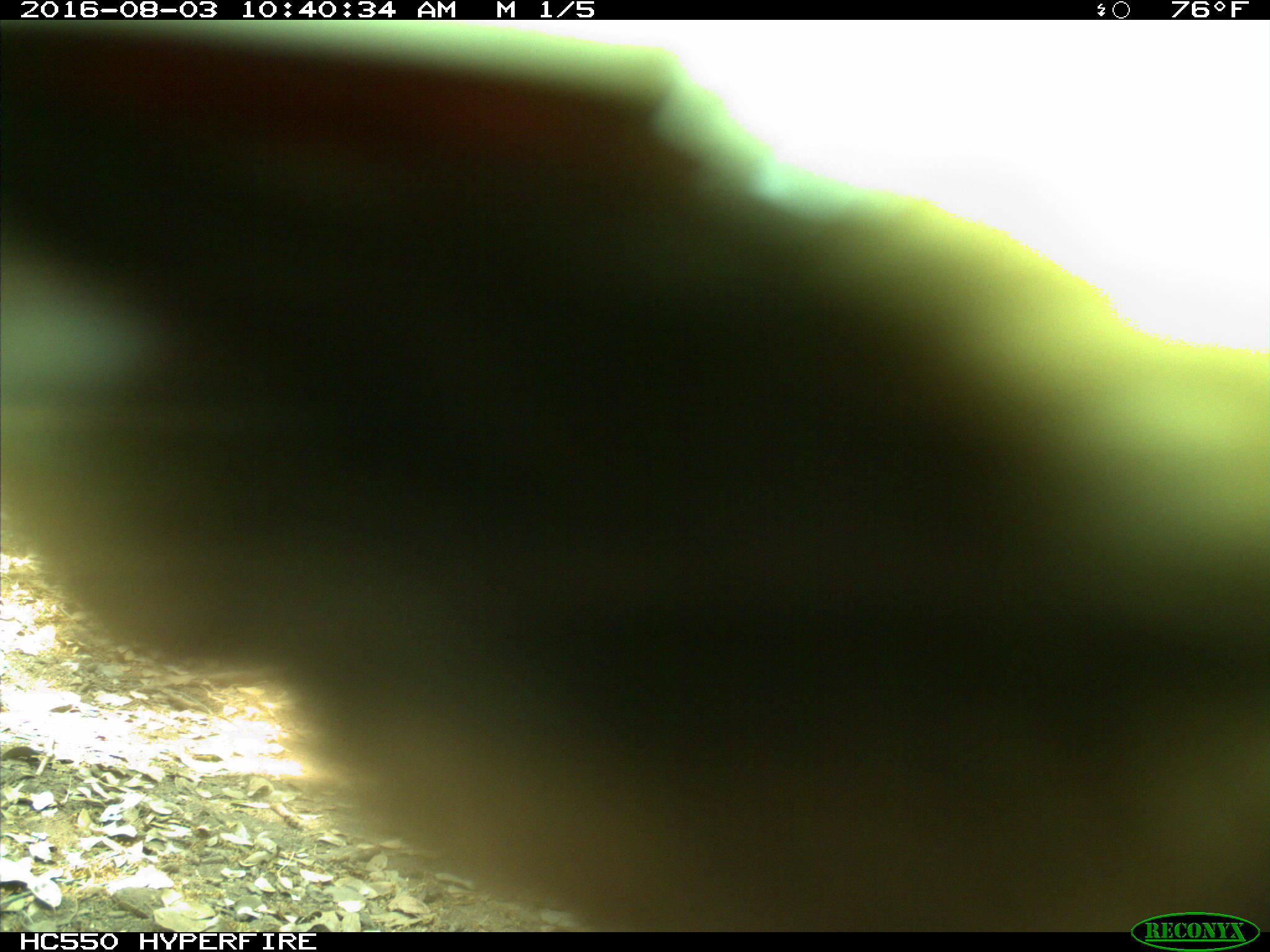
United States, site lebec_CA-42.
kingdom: Animalia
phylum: Chordata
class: Mammalia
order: Carnivora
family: Ursidae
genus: Ursus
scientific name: Ursus americanus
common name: american black bear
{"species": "Ursus americanus (american black bear)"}